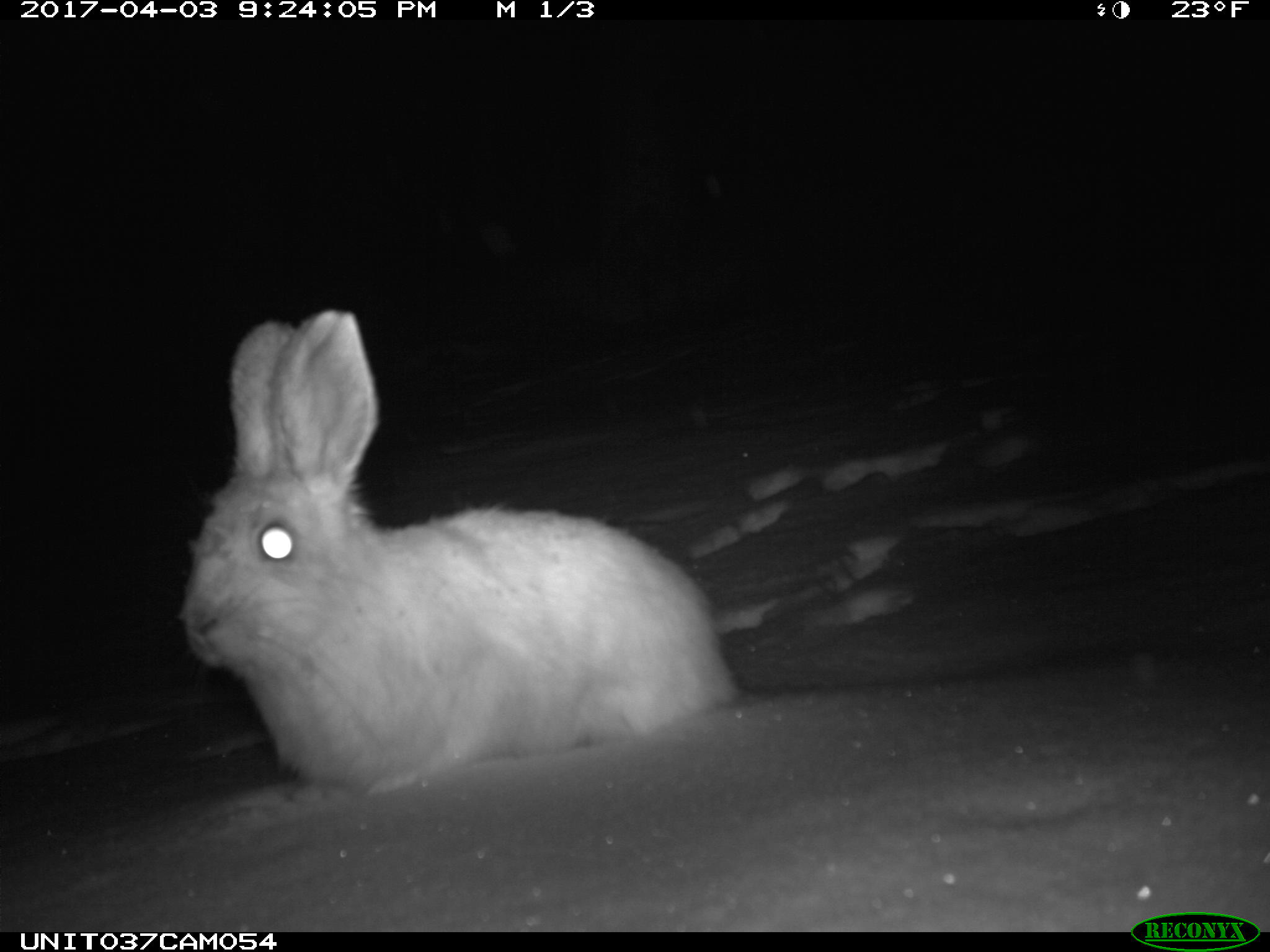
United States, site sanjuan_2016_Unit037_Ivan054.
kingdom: Animalia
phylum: Chordata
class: Mammalia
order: Lagomorpha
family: Leporidae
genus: Lepus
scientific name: Lepus americanus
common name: snowshoe hare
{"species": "Lepus americanus (snowshoe hare)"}